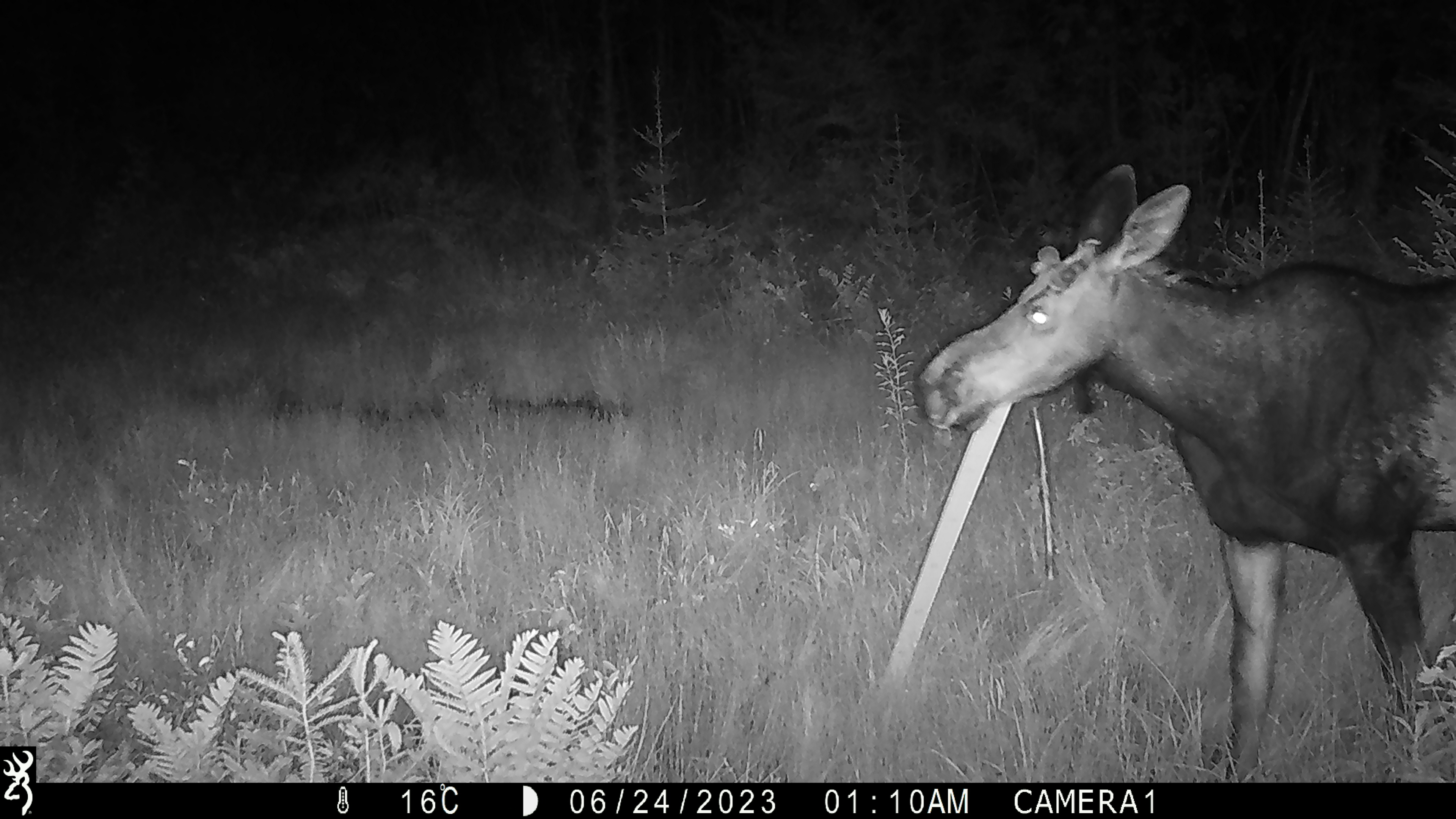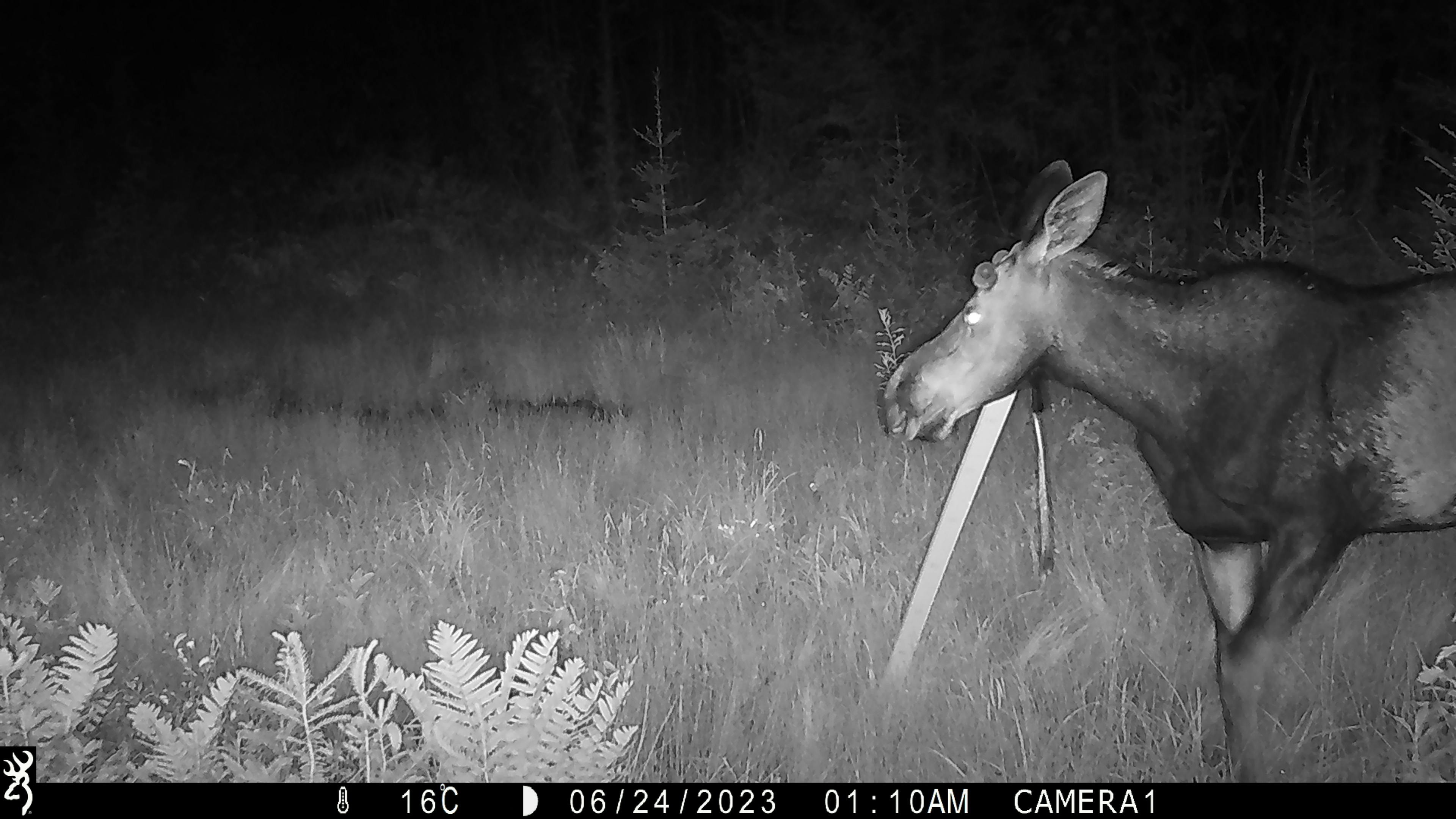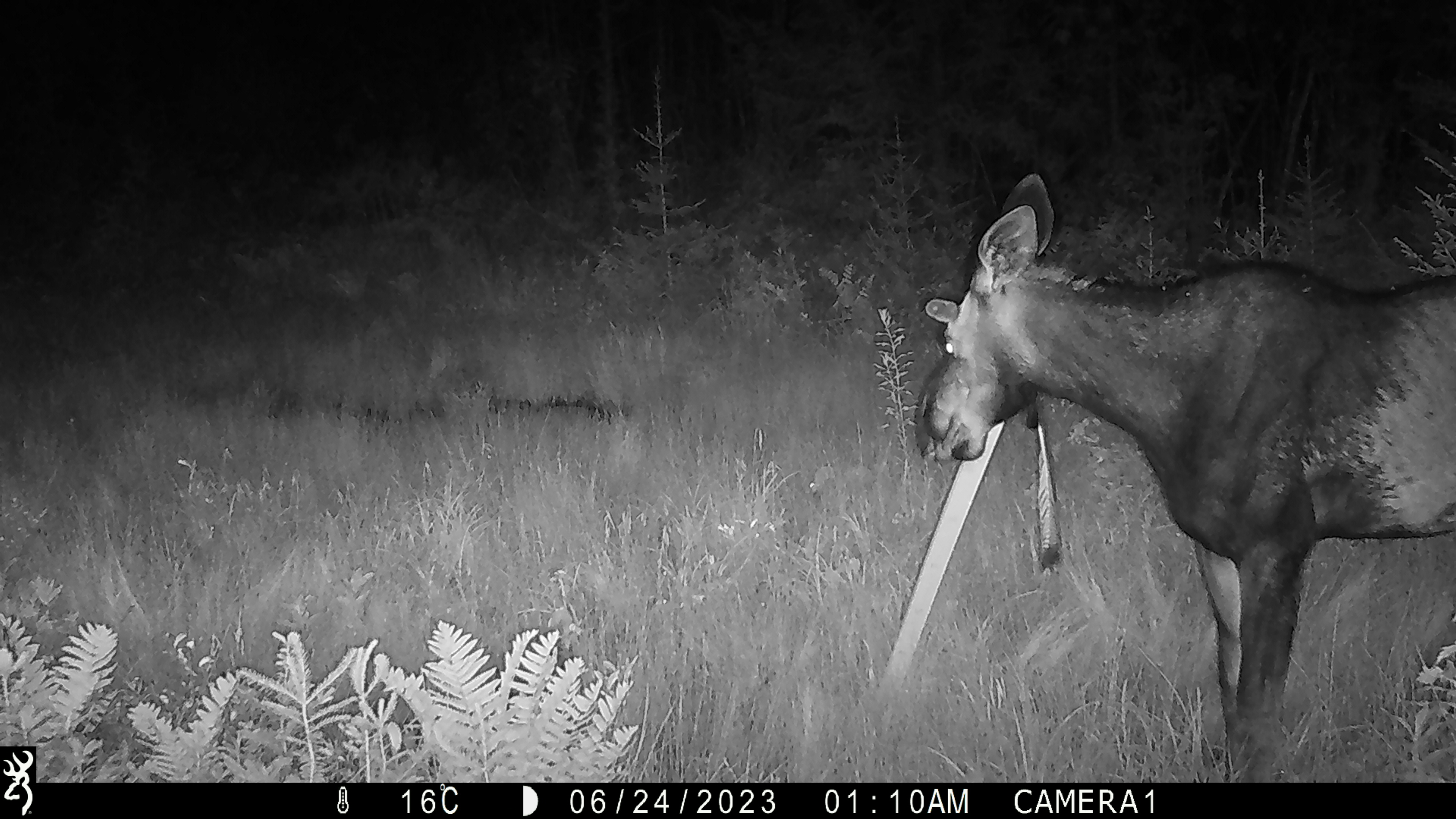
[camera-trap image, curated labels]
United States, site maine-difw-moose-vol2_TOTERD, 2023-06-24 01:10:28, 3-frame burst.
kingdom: Animalia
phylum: Chordata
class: Mammalia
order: Artiodactyla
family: Cervidae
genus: Alces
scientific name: Alces alces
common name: moose